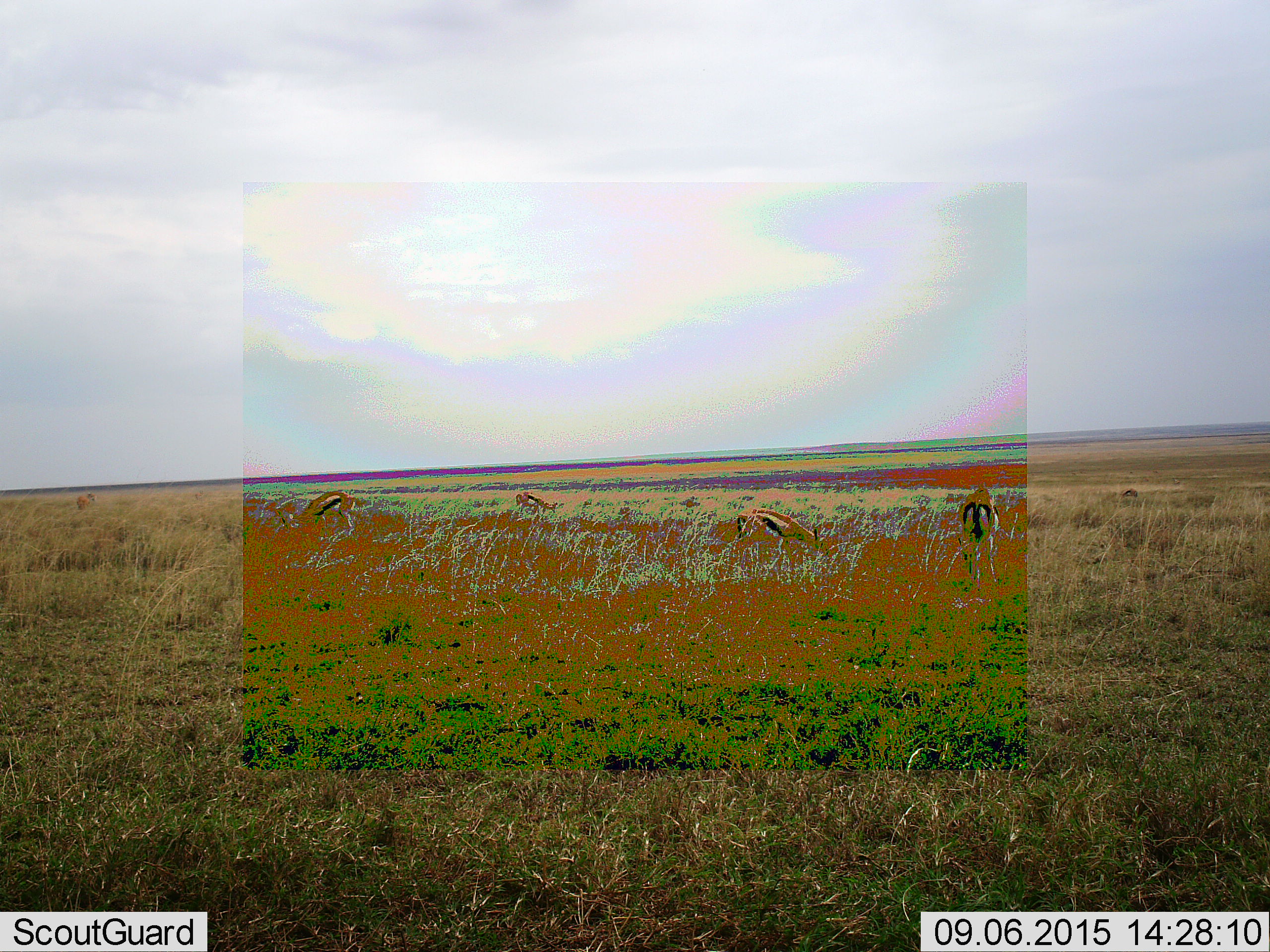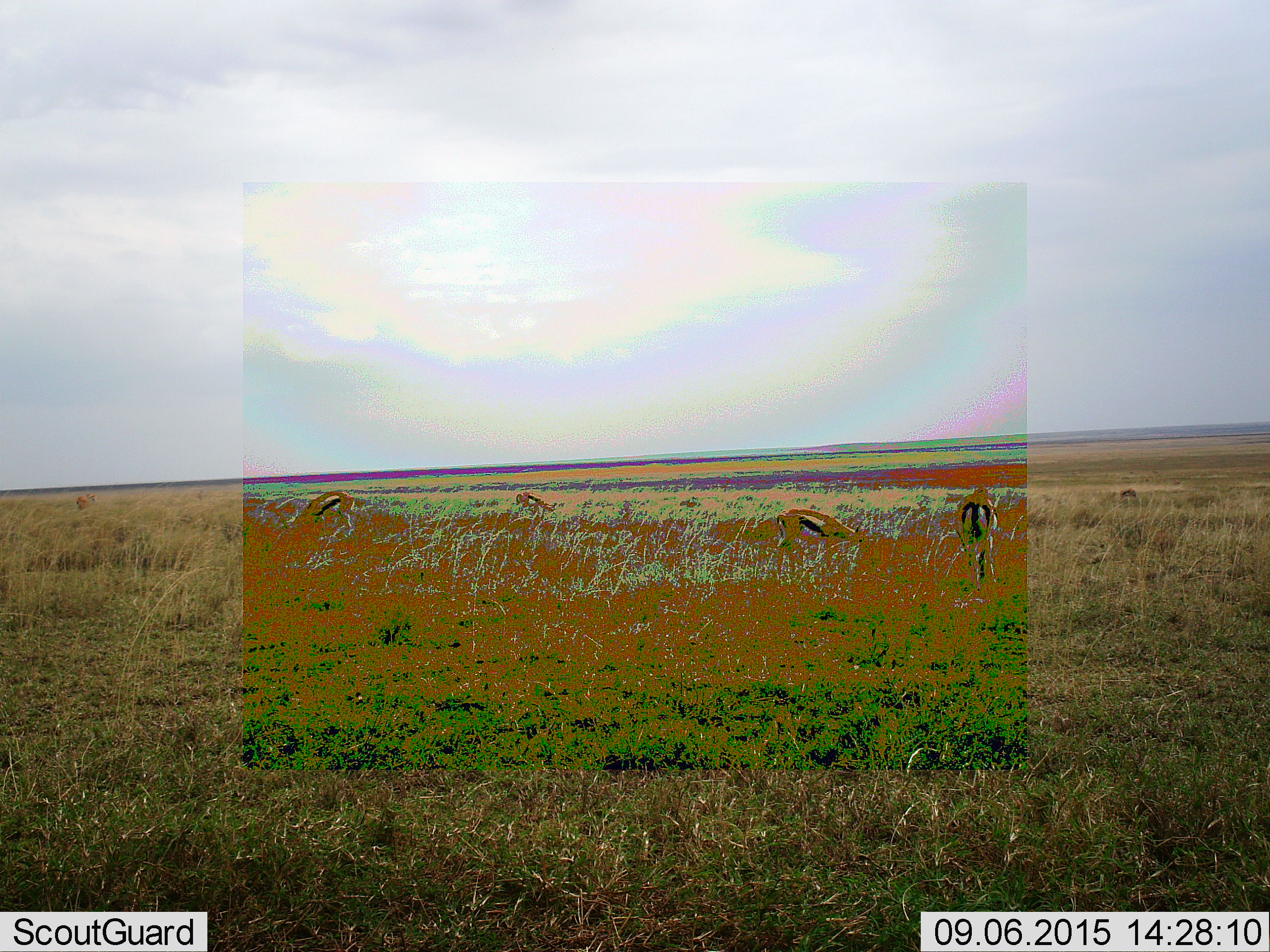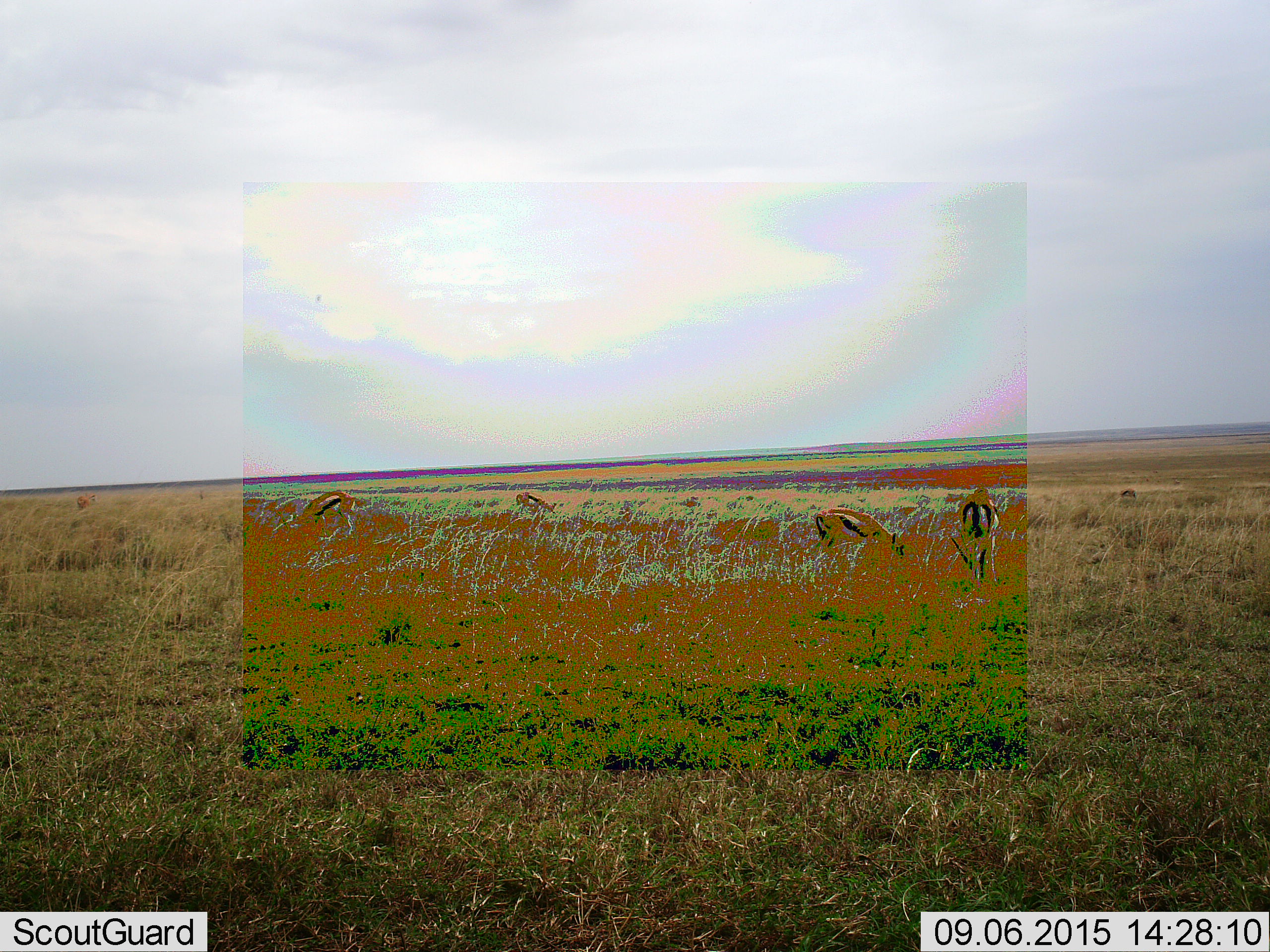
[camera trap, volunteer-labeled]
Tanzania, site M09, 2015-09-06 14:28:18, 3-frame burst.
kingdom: Animalia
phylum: Chordata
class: Mammalia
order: Artiodactyla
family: Bovidae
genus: Eudorcas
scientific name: Eudorcas thomsonii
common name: thomson's gazelle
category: gazellethomsons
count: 6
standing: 0%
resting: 0%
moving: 20%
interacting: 0%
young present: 0%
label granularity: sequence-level